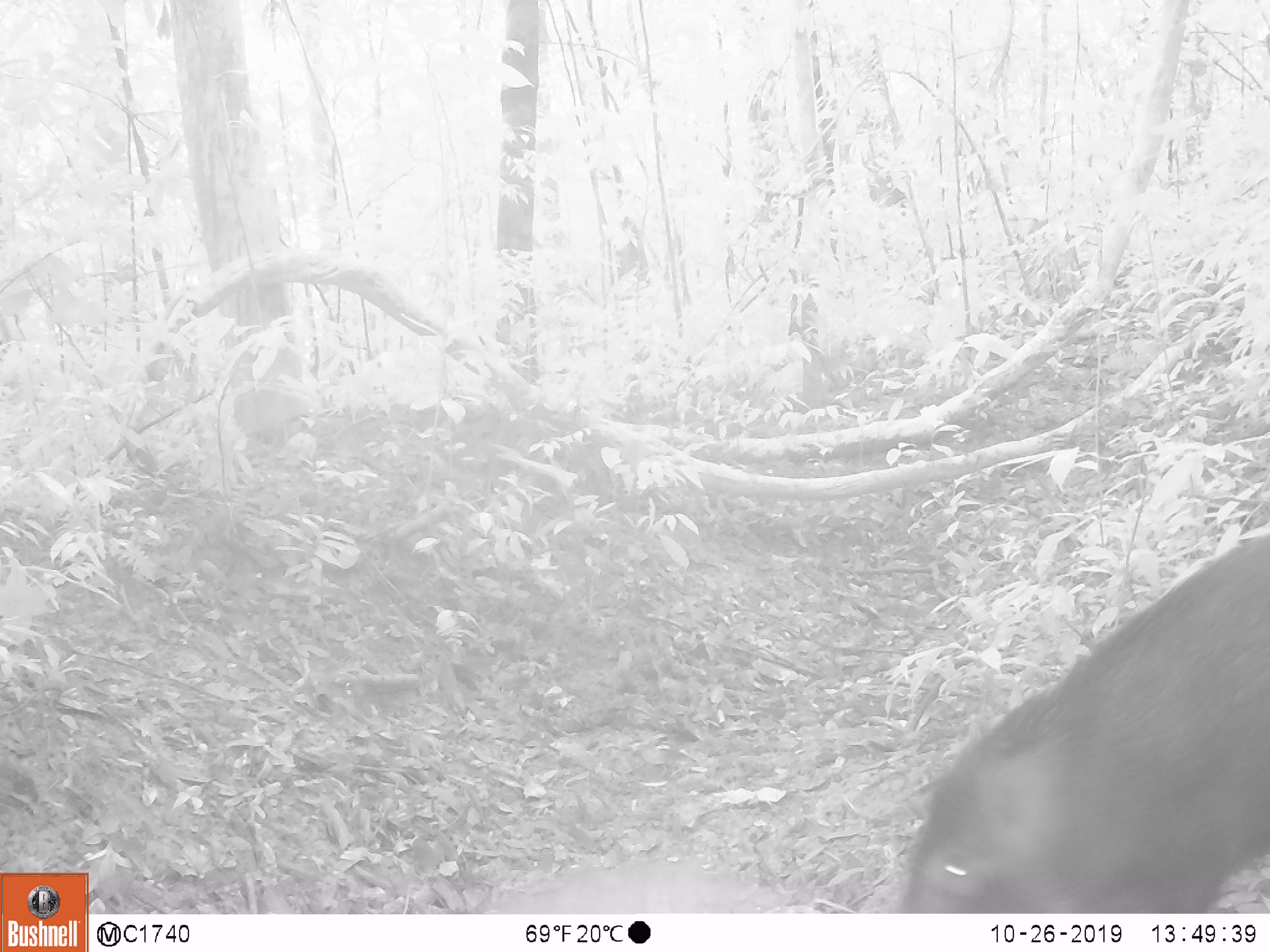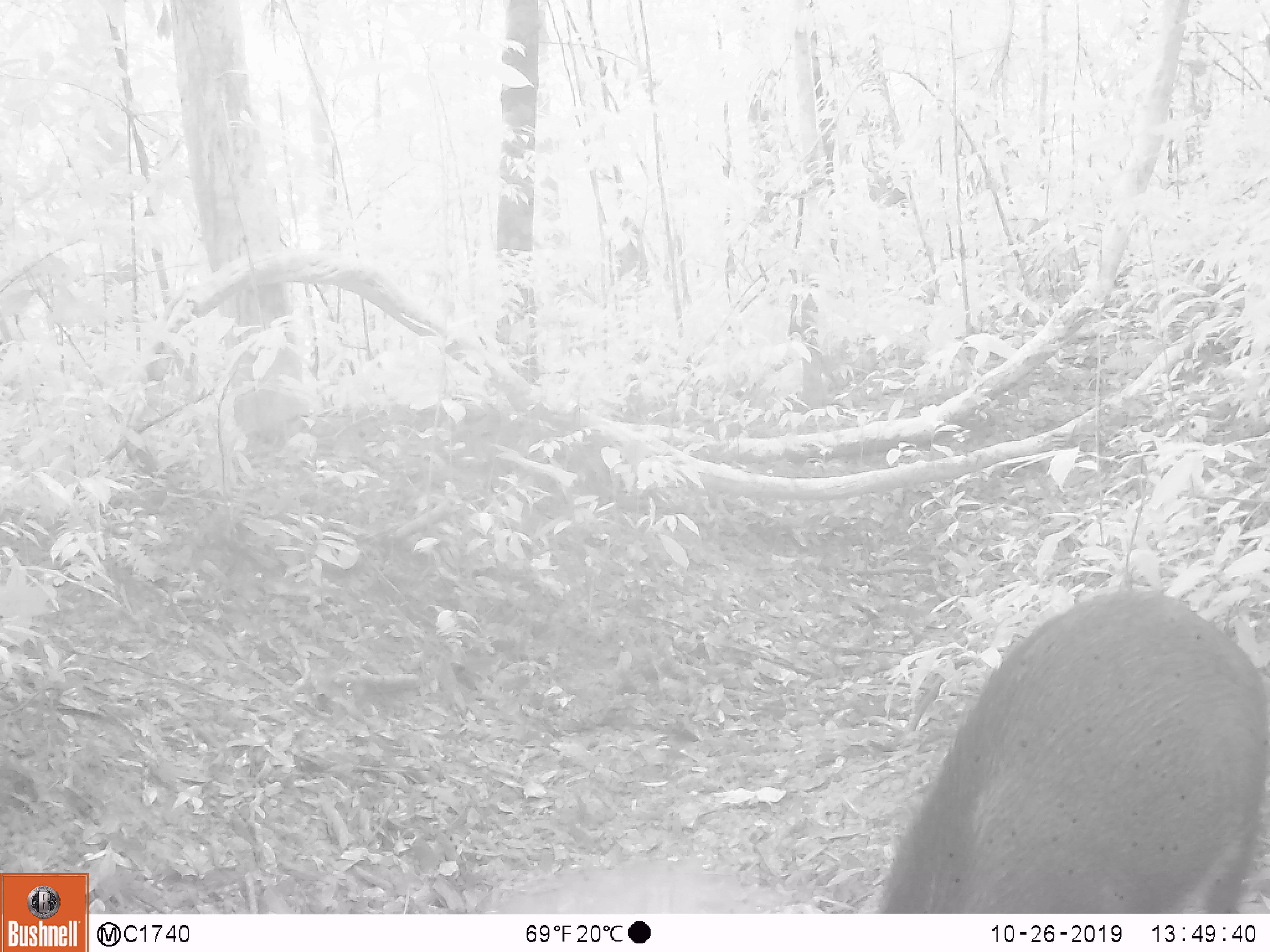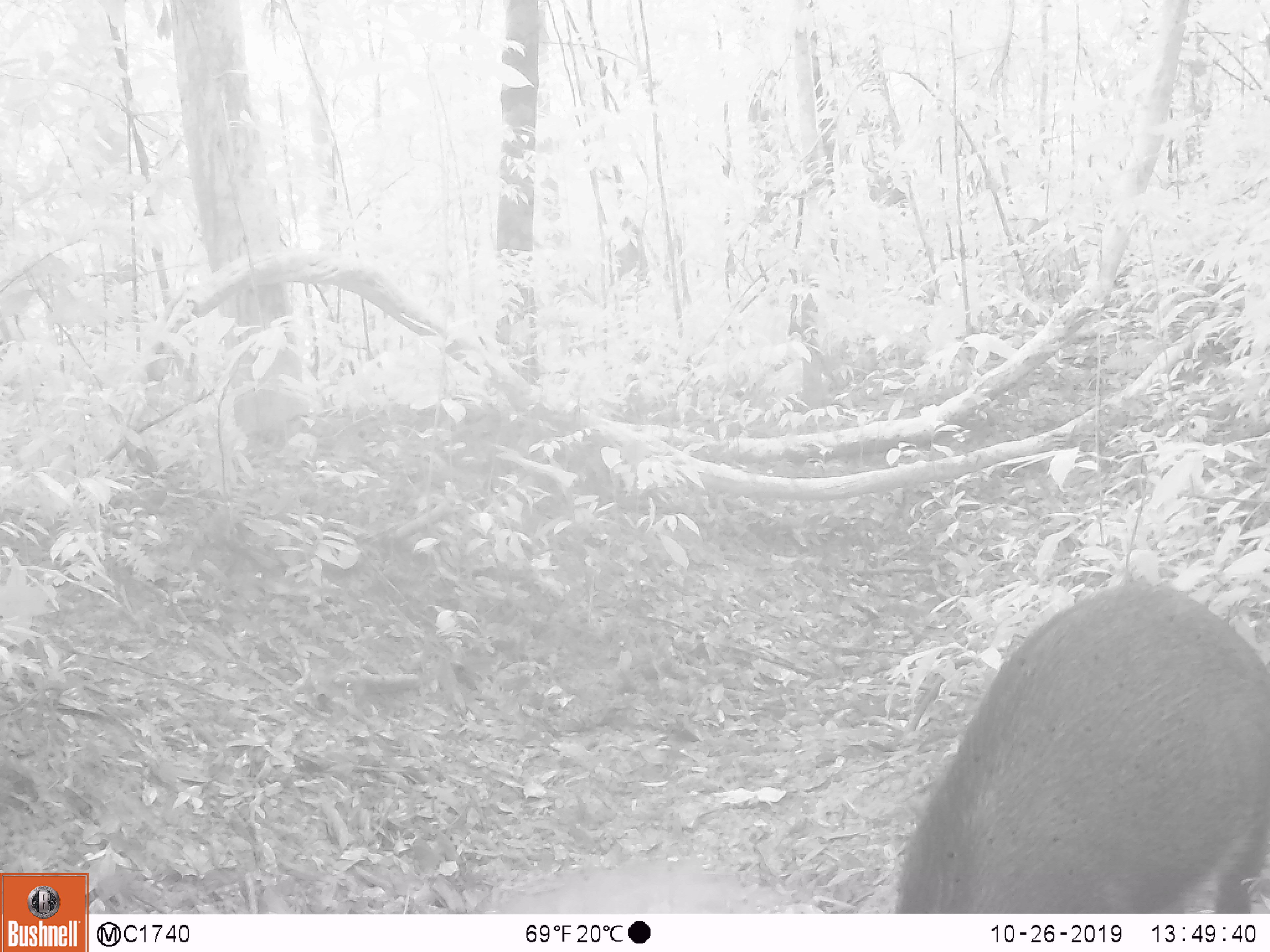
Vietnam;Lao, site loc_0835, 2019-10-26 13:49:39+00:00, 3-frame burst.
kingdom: Animalia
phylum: Chordata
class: Mammalia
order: Artiodactyla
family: Suidae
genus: Sus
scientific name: Sus scrofa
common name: eurasian wild pig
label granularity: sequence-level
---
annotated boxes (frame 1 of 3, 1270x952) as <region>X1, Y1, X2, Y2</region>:
eurasian wild pig: <region>893, 533, 1270, 913</region>; <region>481, 858, 792, 914</region>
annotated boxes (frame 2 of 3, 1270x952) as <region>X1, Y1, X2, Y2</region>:
eurasian wild pig: <region>877, 587, 1270, 913</region>; <region>503, 858, 809, 915</region>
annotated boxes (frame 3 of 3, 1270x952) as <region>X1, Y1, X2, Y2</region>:
eurasian wild pig: <region>893, 575, 1270, 913</region>; <region>479, 856, 795, 914</region>